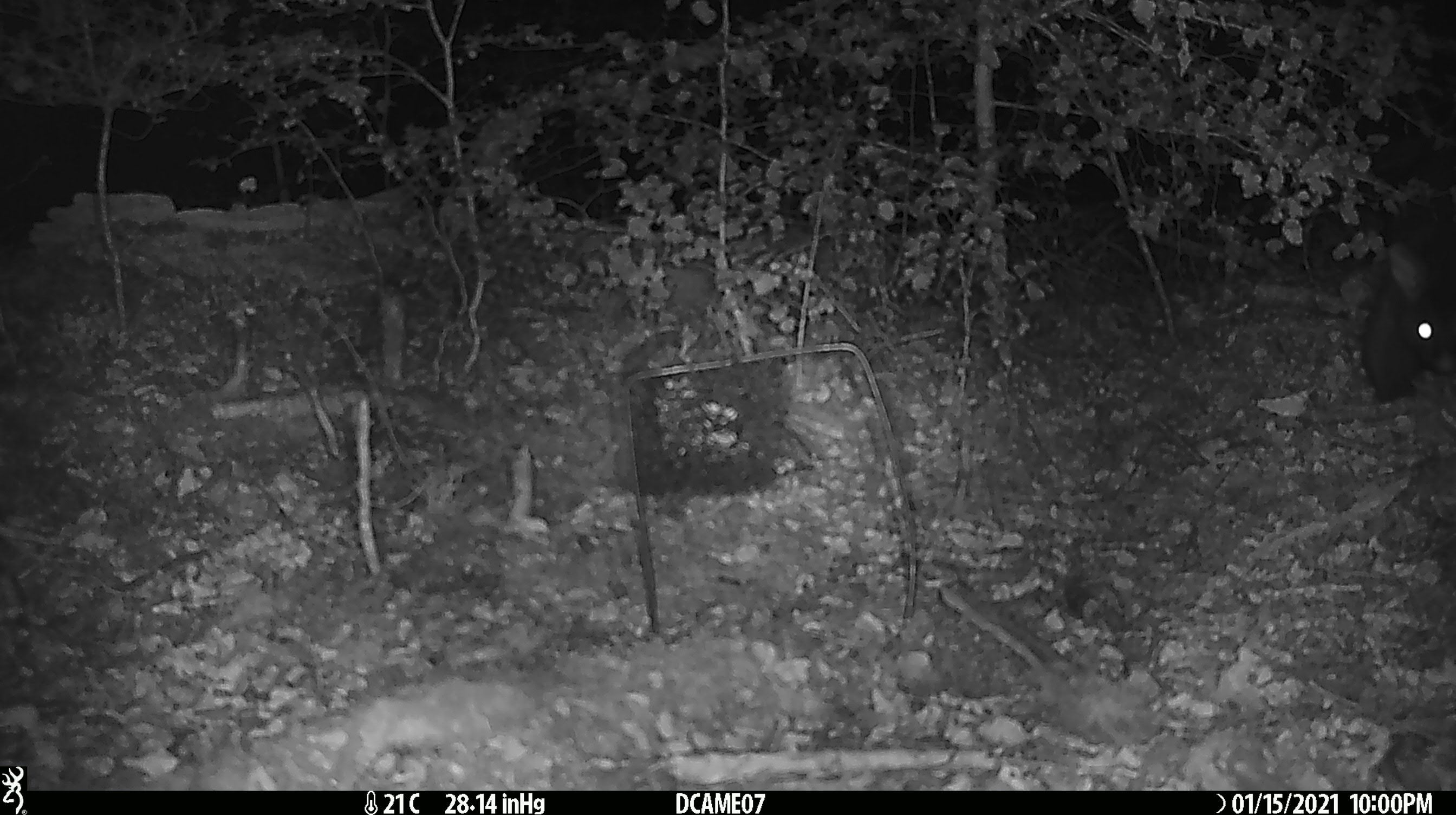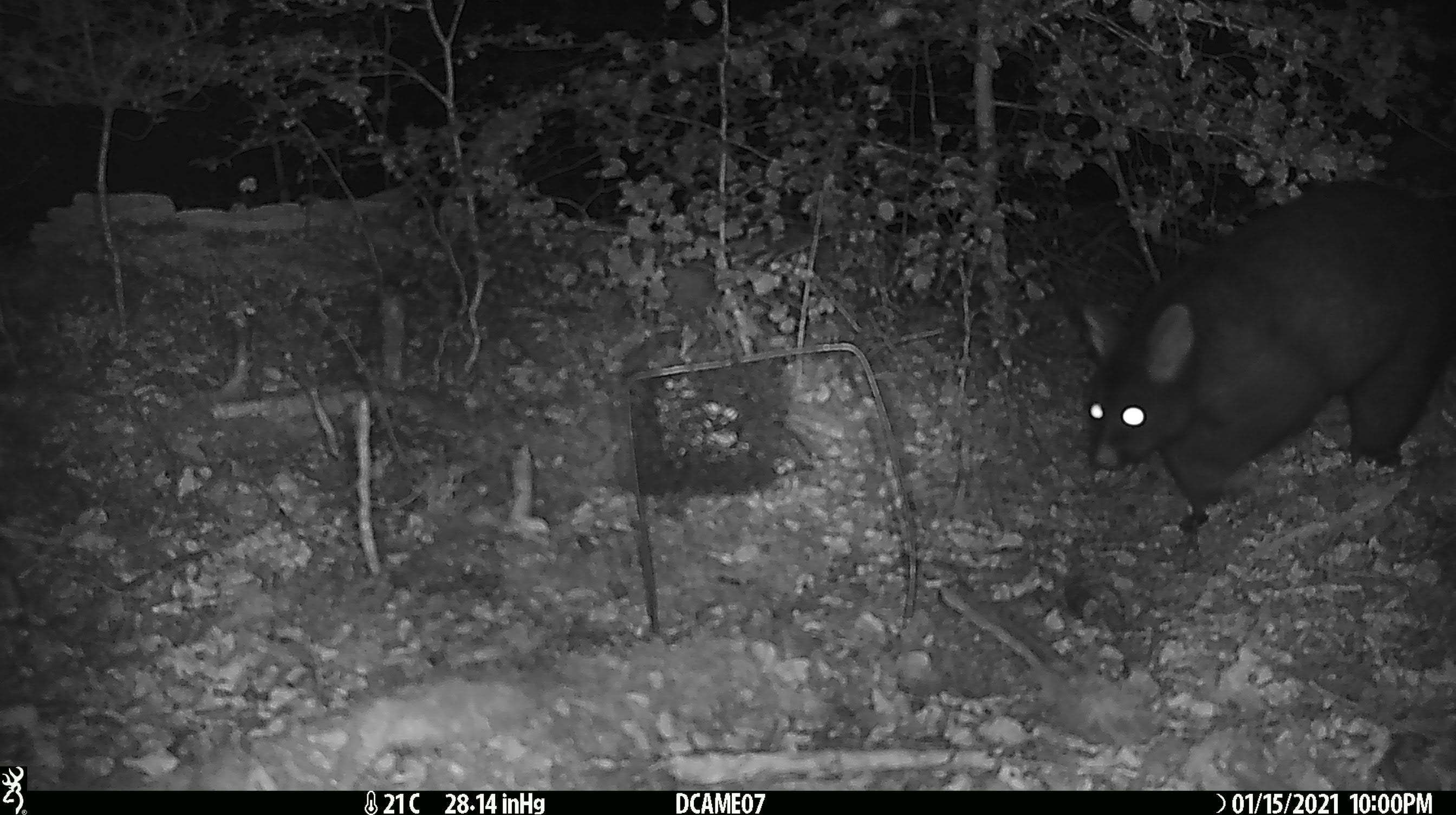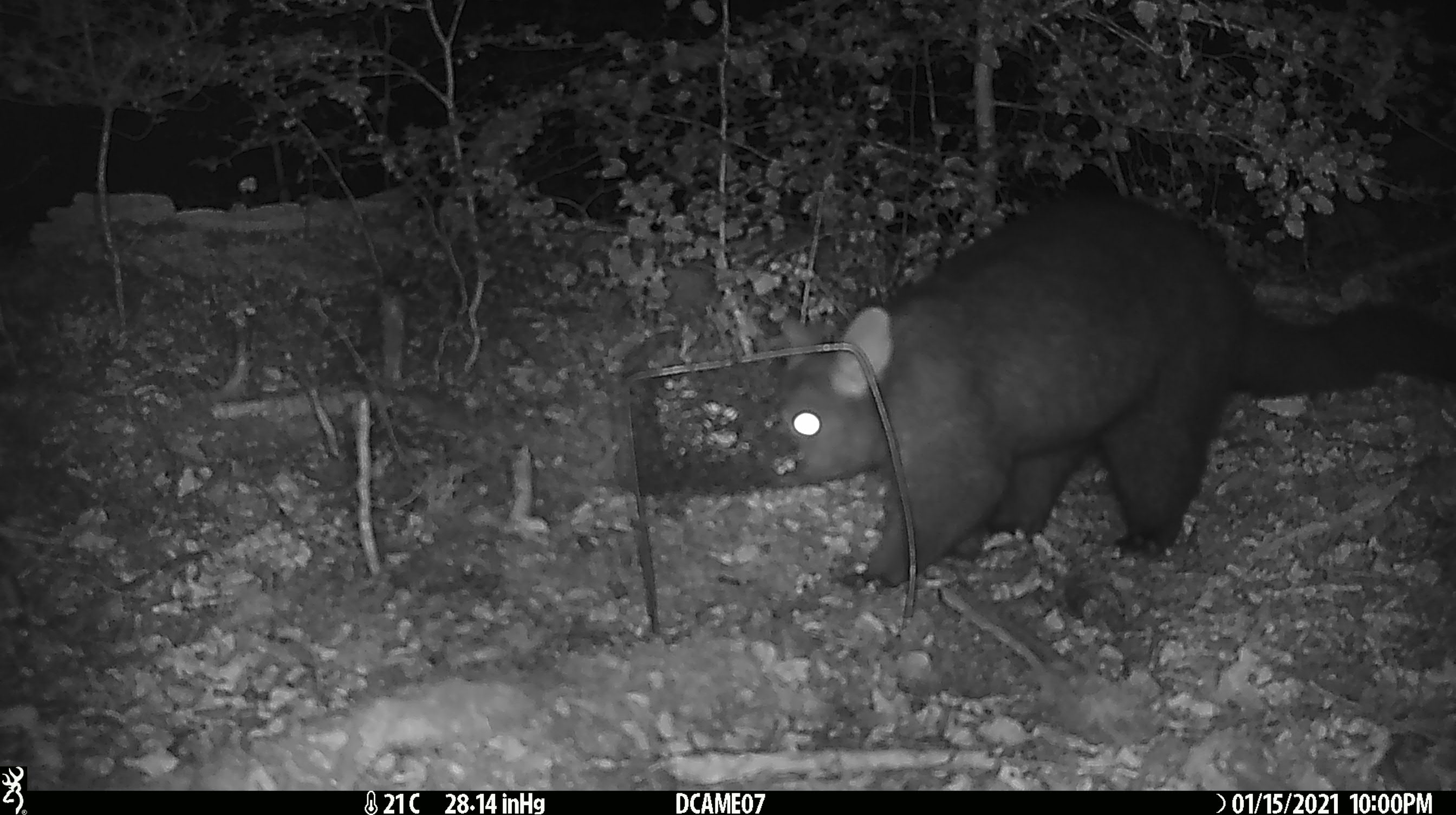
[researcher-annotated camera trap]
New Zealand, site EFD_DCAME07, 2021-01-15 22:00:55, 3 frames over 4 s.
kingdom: Animalia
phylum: Chordata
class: Mammalia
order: Diprotodontia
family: Phalangeridae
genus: Trichosurus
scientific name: Trichosurus vulpecula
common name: common brushtail possum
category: possum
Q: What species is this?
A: Possum (common brushtail possum) (Trichosurus vulpecula).